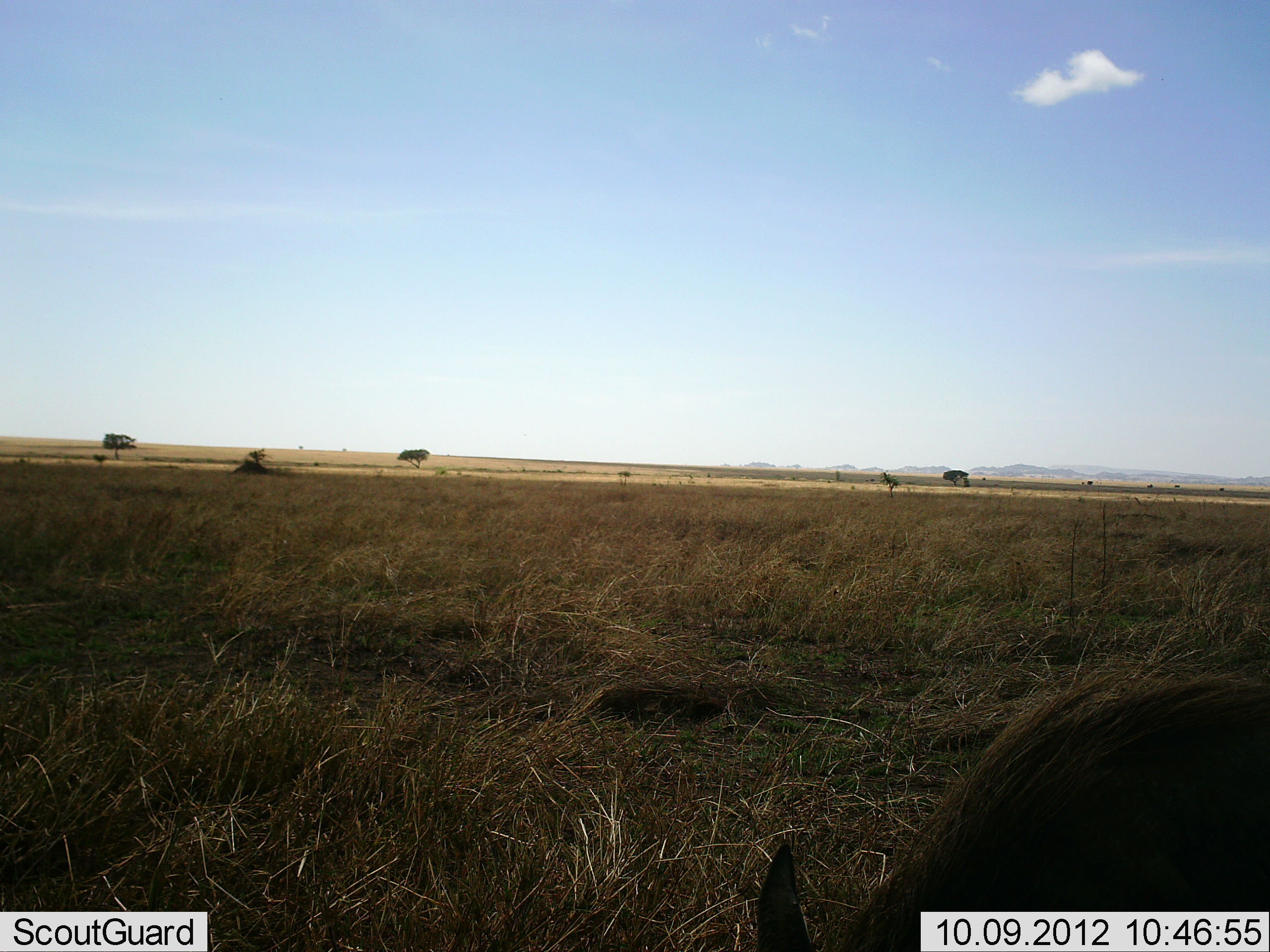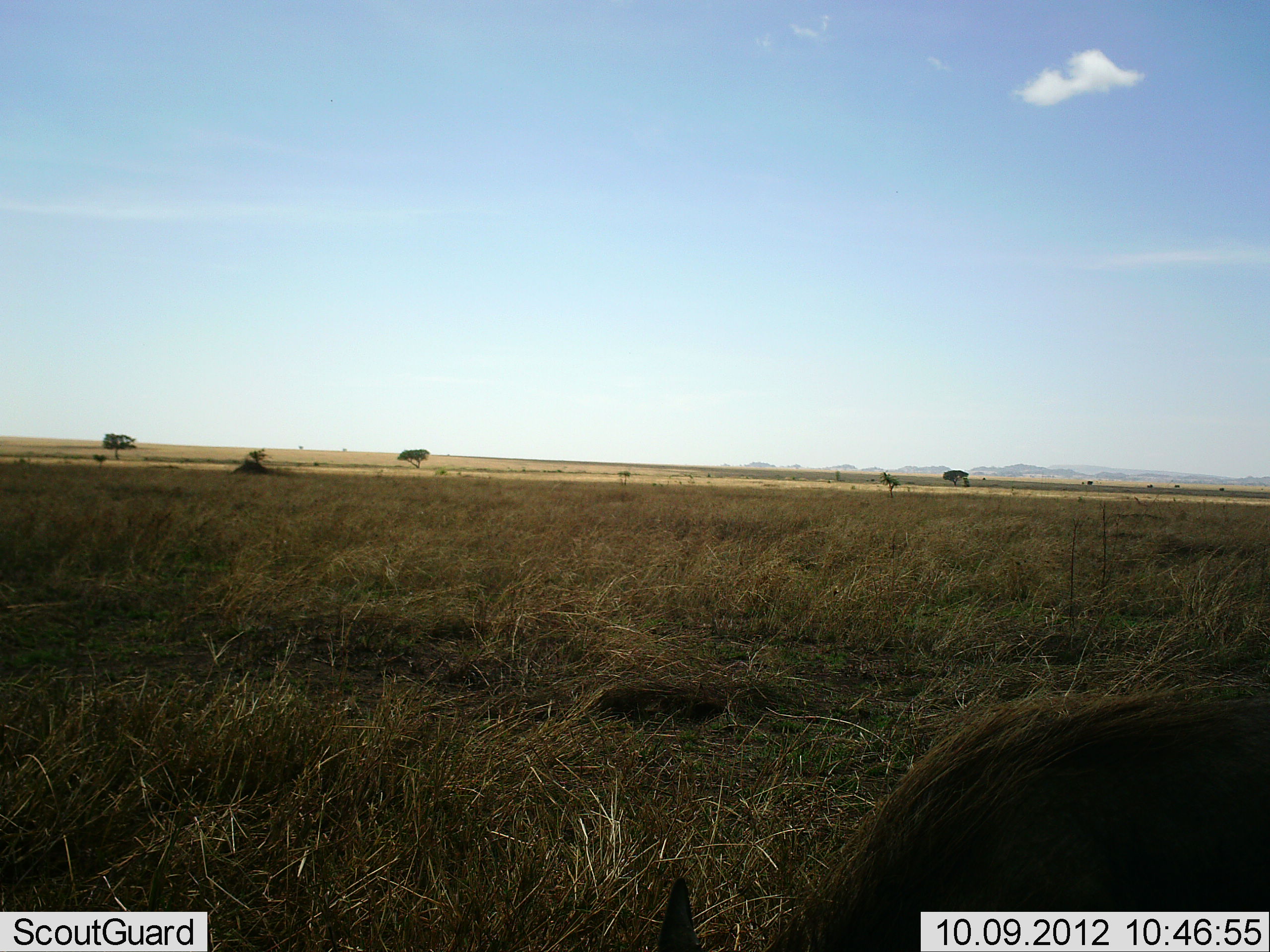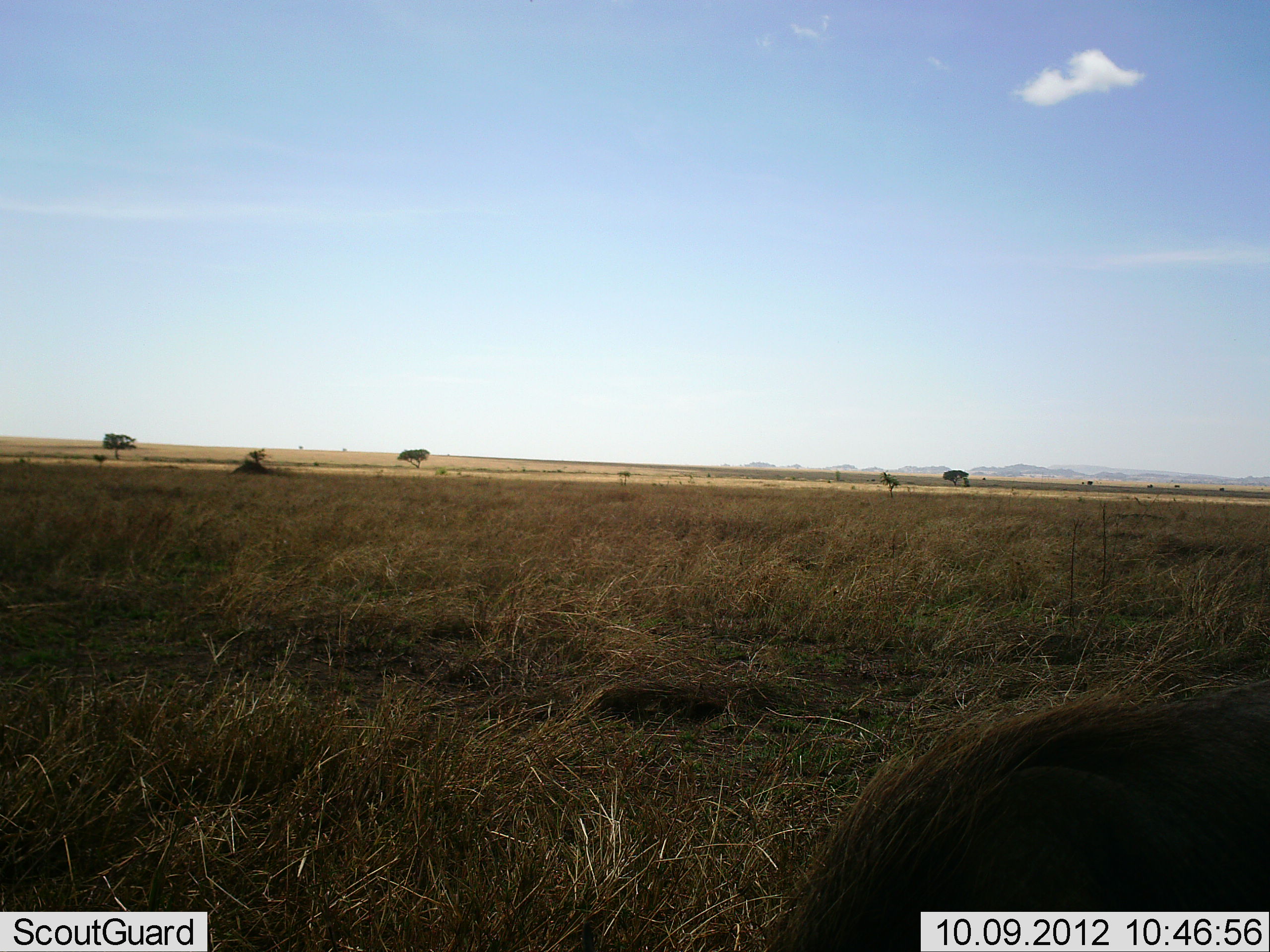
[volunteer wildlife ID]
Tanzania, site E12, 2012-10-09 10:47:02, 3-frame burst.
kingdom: Animalia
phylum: Chordata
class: Mammalia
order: Artiodactyla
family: Suidae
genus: Phacochoerus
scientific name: Phacochoerus africanus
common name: warthog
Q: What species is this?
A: Warthog (Phacochoerus africanus).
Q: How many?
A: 1.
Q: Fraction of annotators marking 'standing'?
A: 50%.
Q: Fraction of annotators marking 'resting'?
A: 0%.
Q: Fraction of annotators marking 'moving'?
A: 10%.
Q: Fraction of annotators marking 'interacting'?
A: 0%.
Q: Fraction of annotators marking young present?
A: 0%.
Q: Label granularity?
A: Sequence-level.